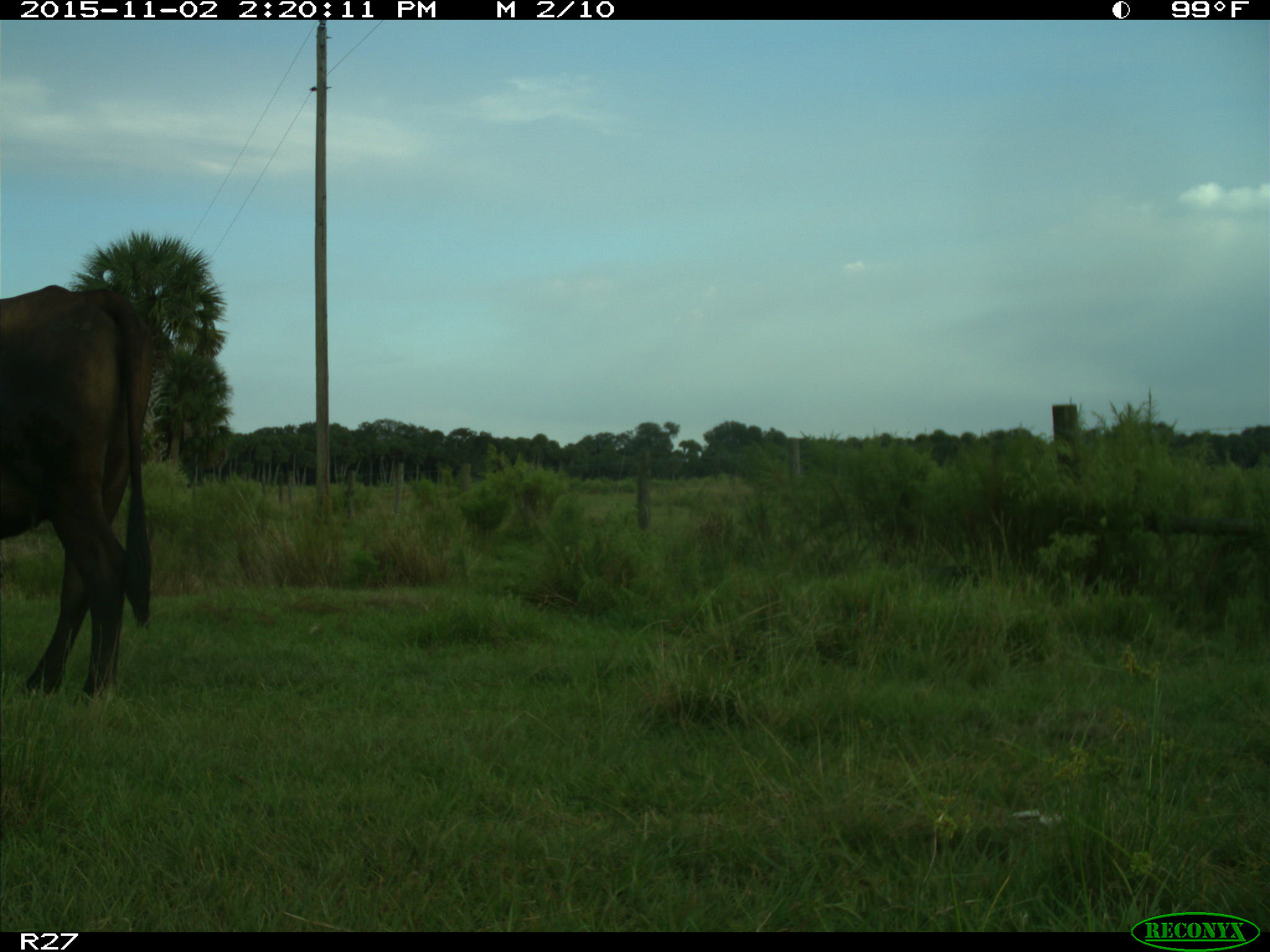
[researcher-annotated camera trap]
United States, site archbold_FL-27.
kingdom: Animalia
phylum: Chordata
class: Mammalia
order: Artiodactyla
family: Bovidae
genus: Bos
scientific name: Bos taurus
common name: domestic cow